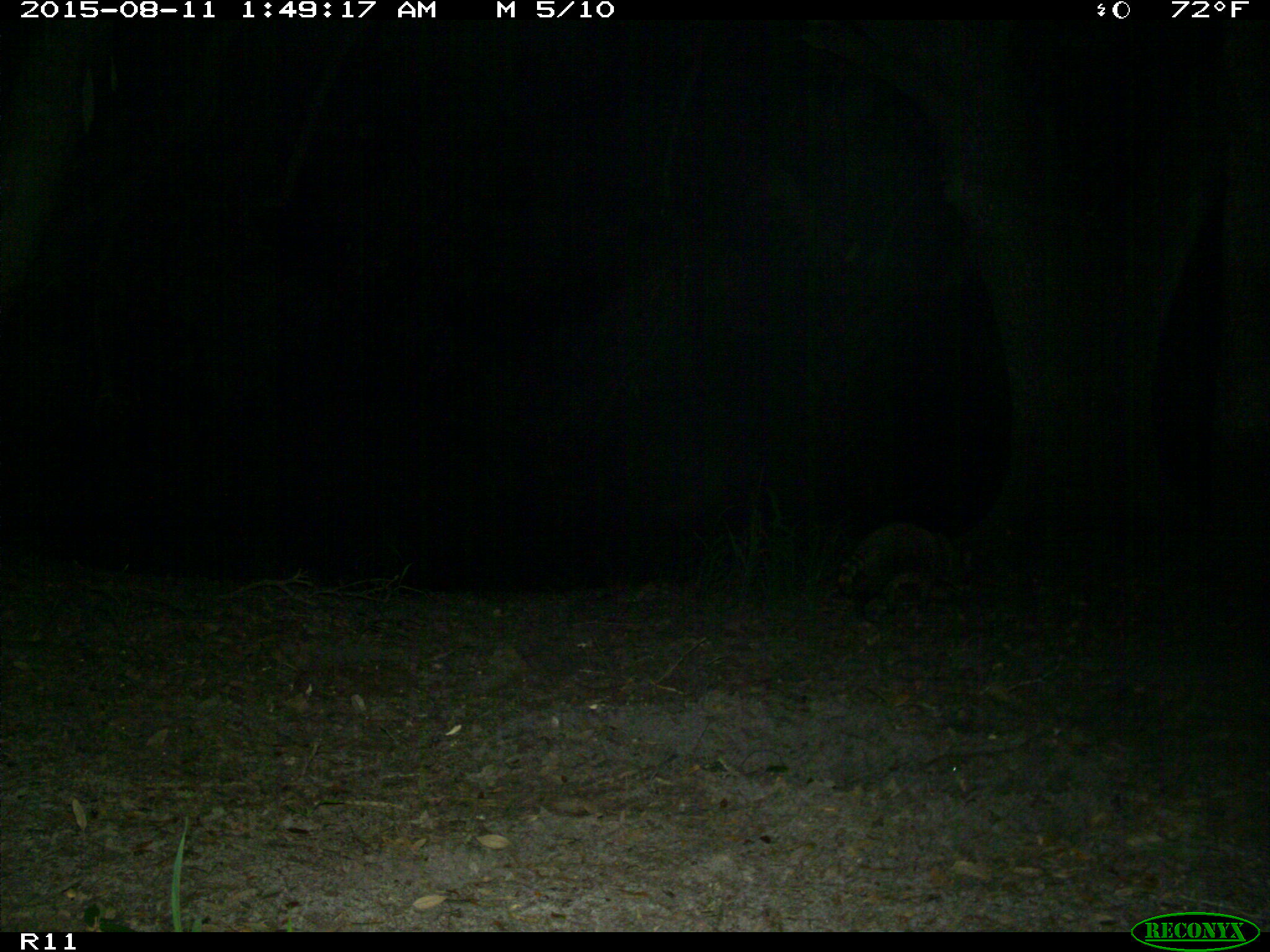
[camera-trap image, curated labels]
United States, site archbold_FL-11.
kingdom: Animalia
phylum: Chordata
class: Mammalia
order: Carnivora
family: Procyonidae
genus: Procyon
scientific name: Procyon lotor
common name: common raccoon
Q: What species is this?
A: Procyon lotor (common raccoon).